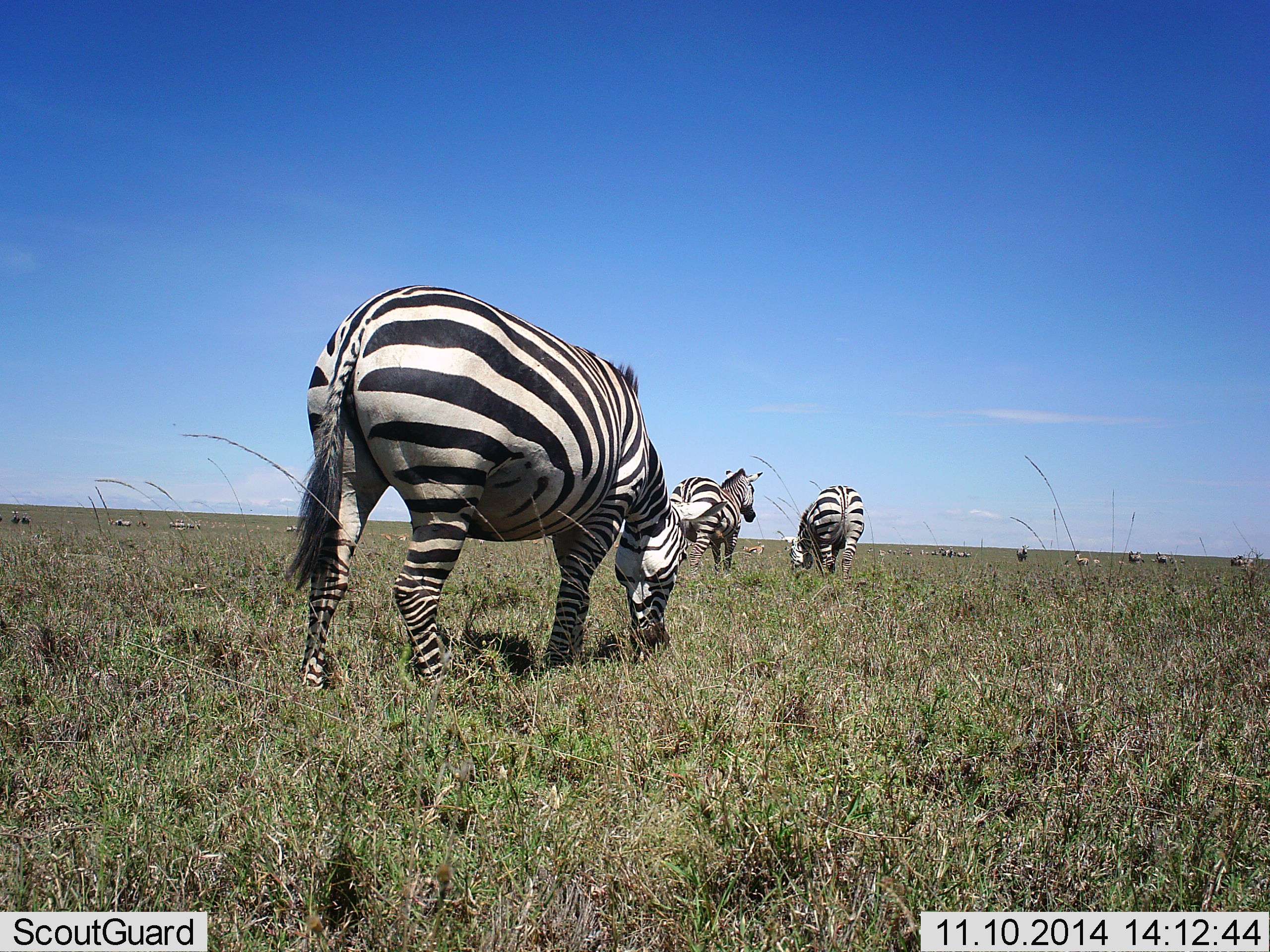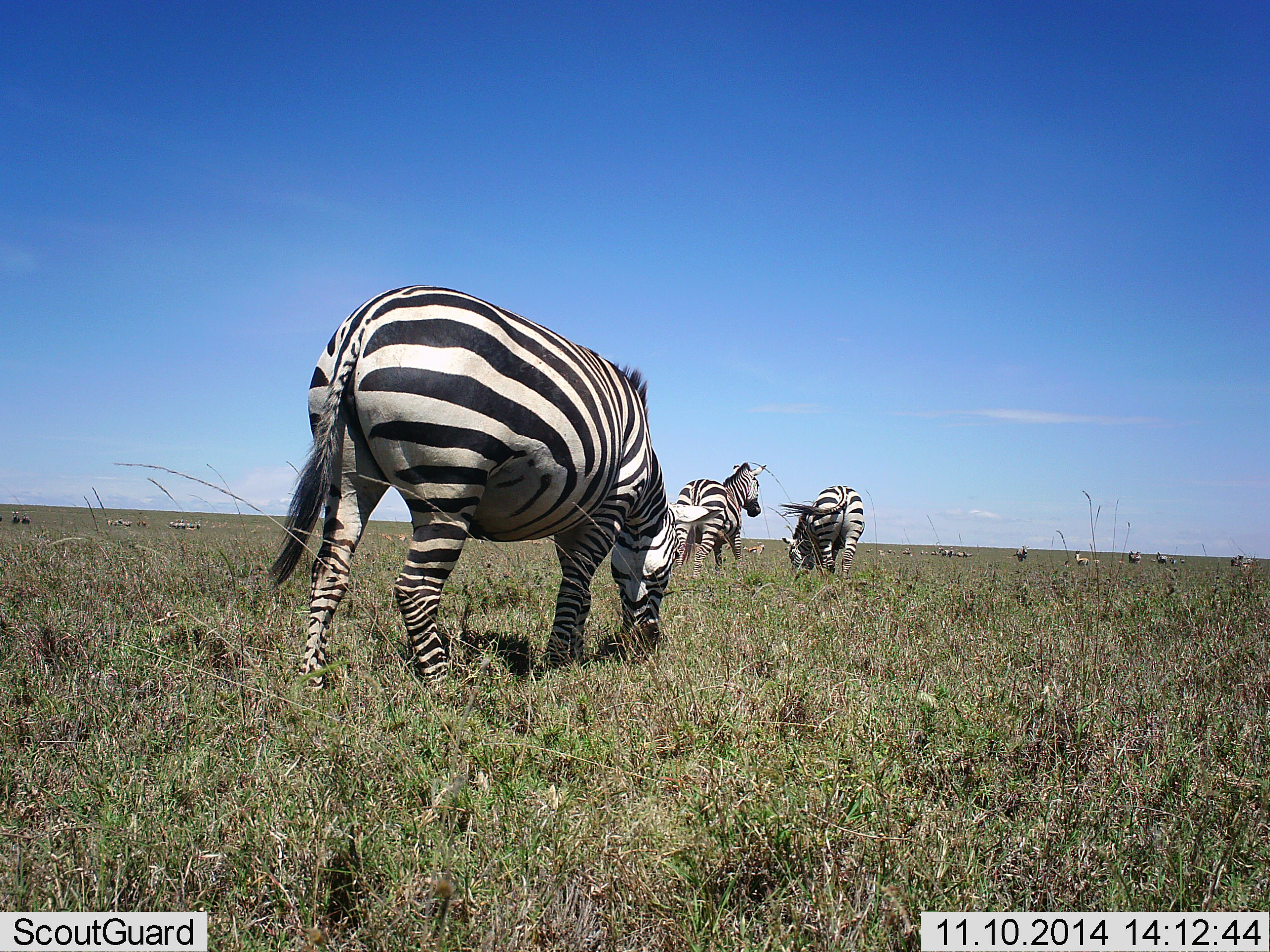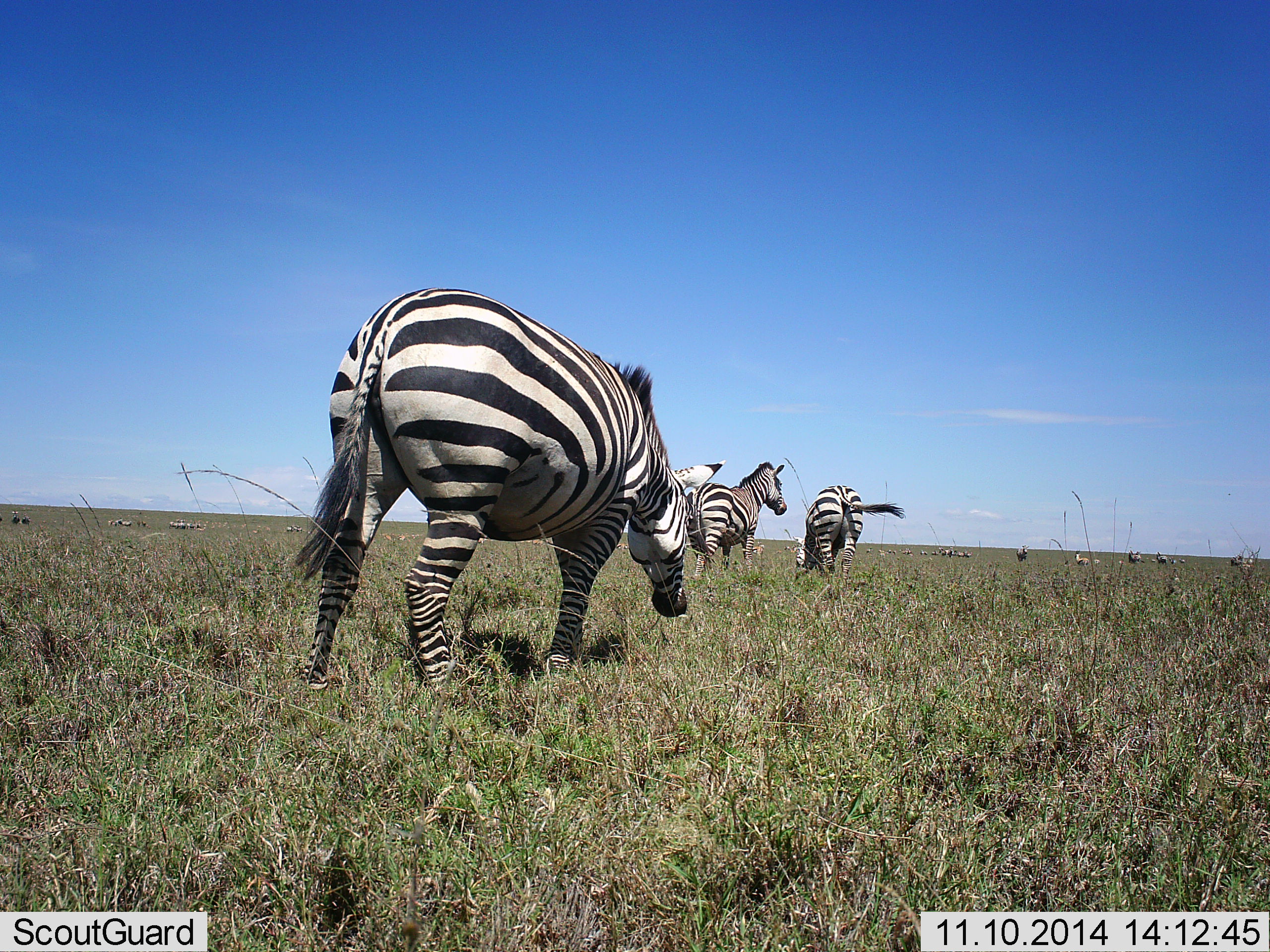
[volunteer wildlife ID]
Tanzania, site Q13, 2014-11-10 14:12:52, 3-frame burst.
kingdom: Animalia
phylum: Chordata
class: Mammalia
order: Perissodactyla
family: Equidae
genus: Equus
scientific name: Equus quagga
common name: plains zebra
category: zebra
Zebra (plains zebra) (Equus quagga), count 3. Behavior (volunteer vote fractions): standing 40%, resting 0%, moving 50%, interacting 10%. Young present (vote fraction): 0%. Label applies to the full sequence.